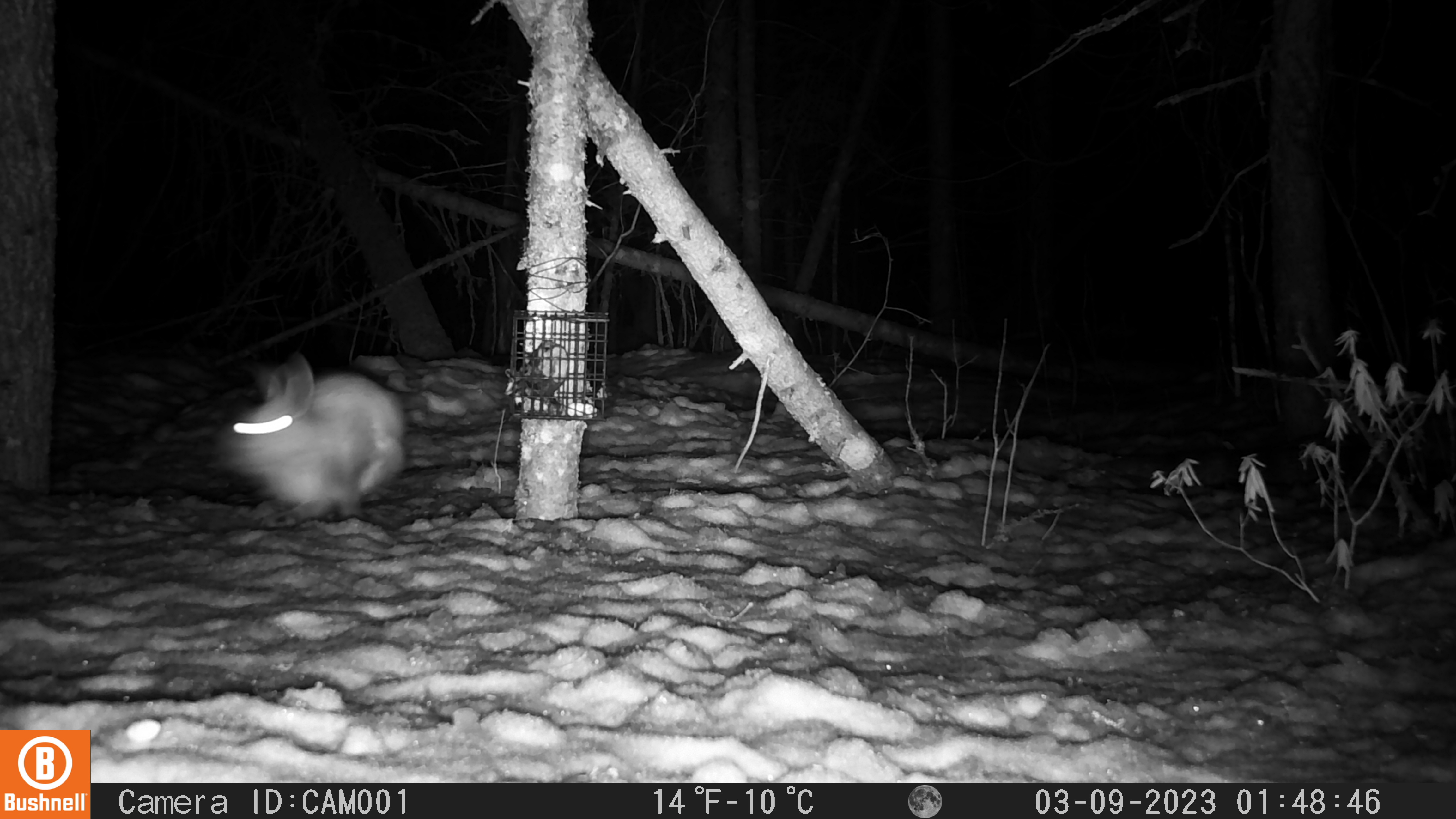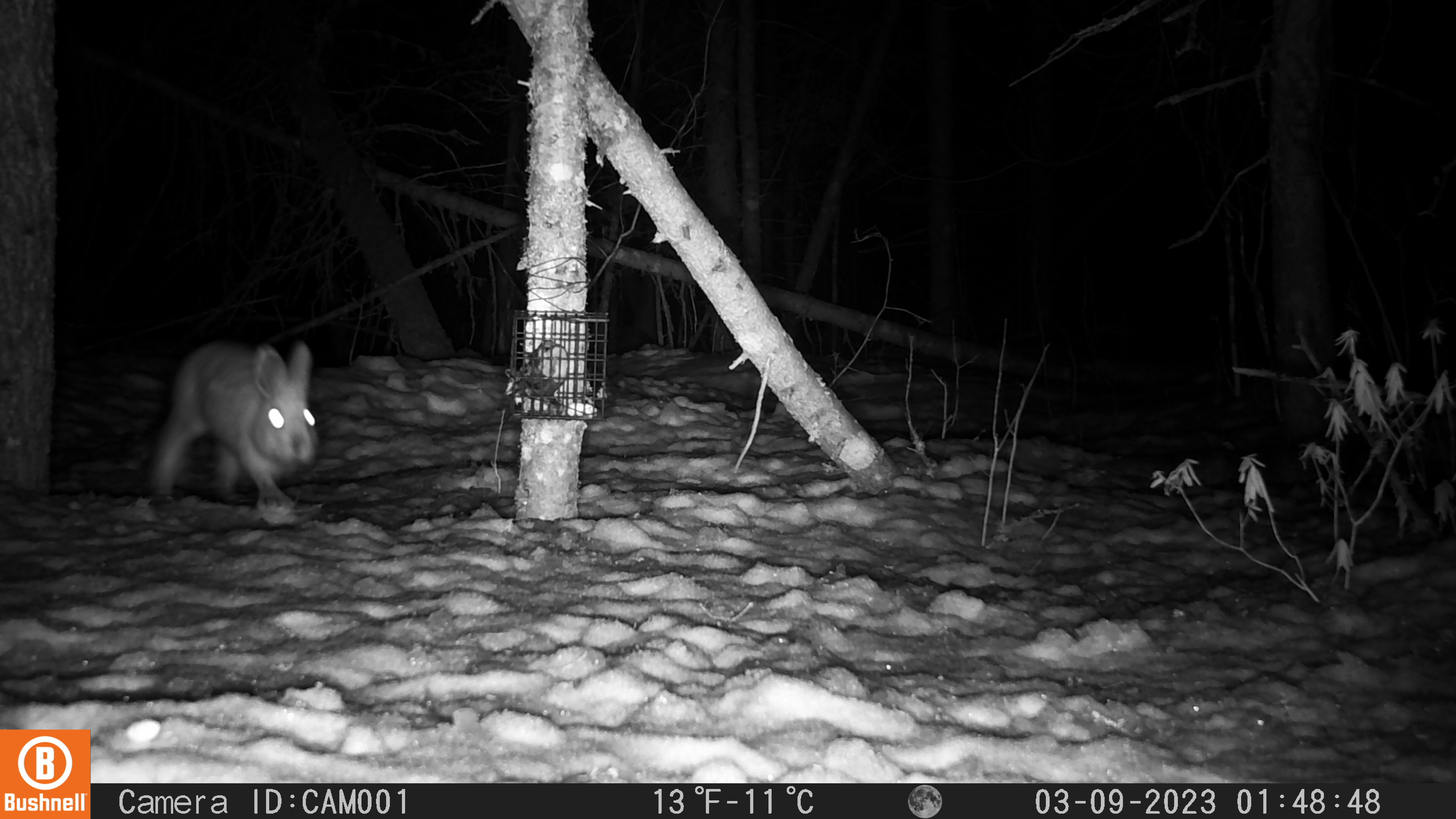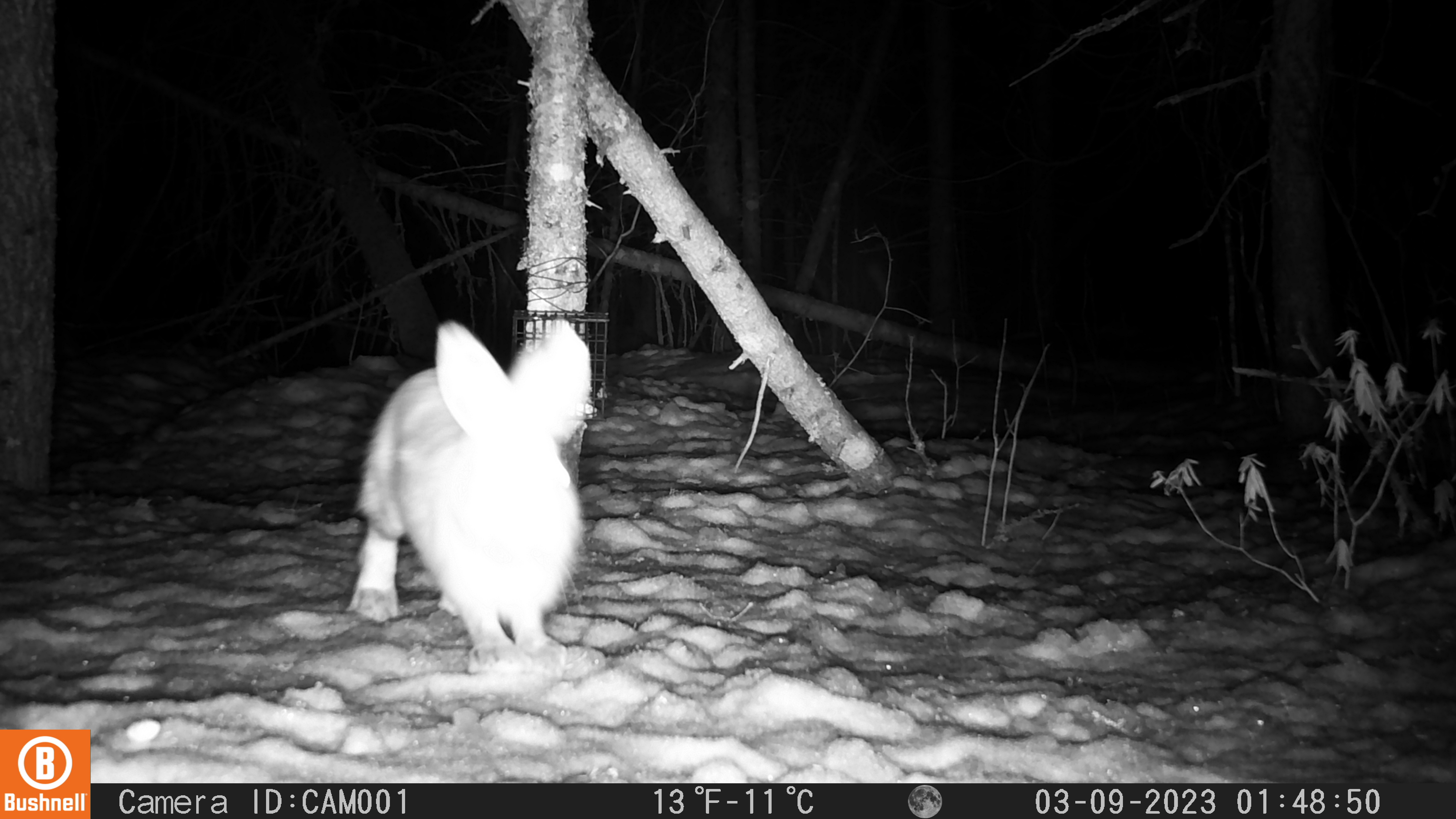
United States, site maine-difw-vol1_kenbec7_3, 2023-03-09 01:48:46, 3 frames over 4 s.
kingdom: Animalia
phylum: Chordata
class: Mammalia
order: Lagomorpha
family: Leporidae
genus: Lepus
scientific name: Lepus americanus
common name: snowshoe hare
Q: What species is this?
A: Snowshoe hare (Lepus americanus).